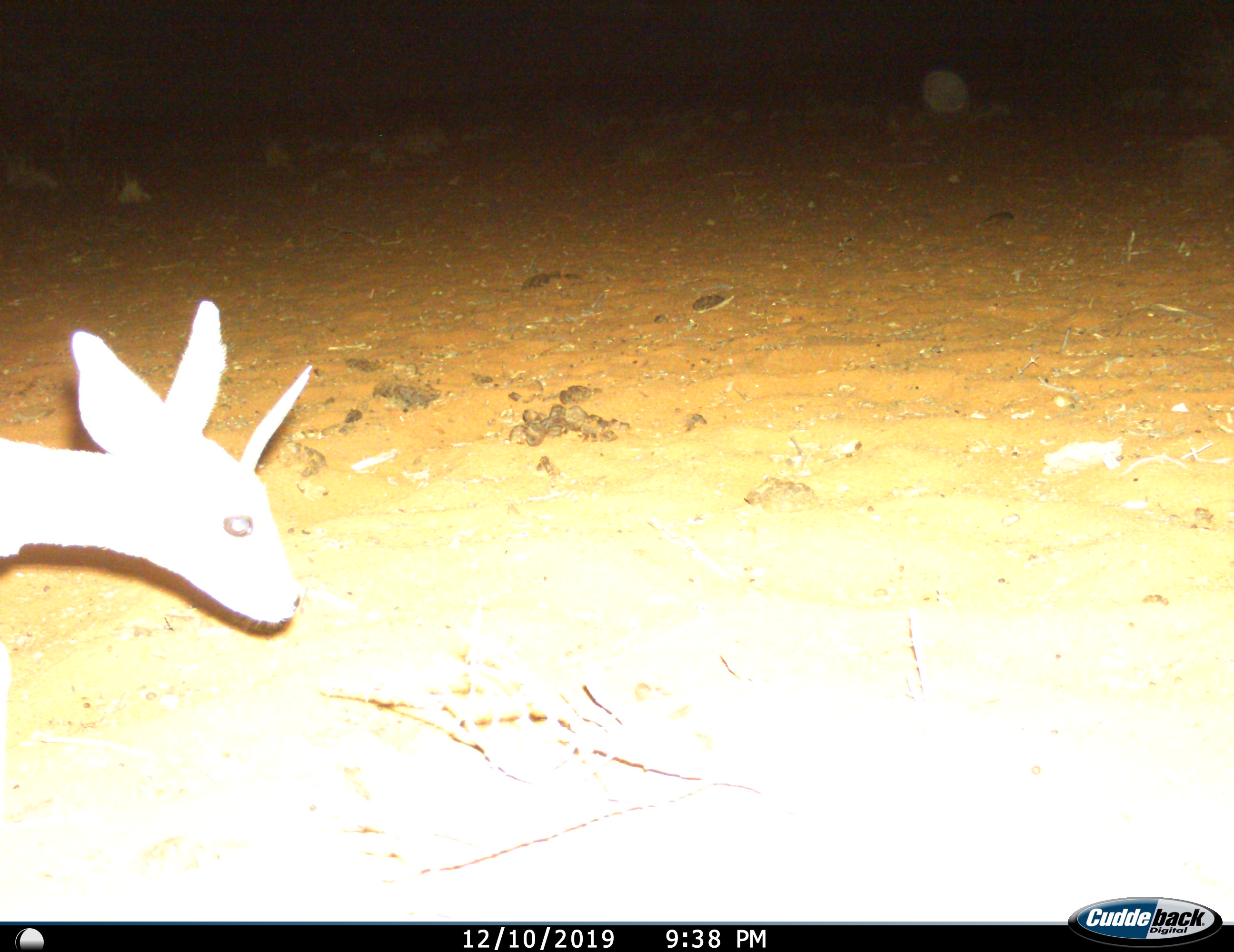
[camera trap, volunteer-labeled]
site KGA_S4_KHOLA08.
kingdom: Animalia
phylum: Chordata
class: Mammalia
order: Artiodactyla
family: Bovidae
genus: Raphicerus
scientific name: Raphicerus campestris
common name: steenbok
Steenbok (Raphicerus campestris), count 1. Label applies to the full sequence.